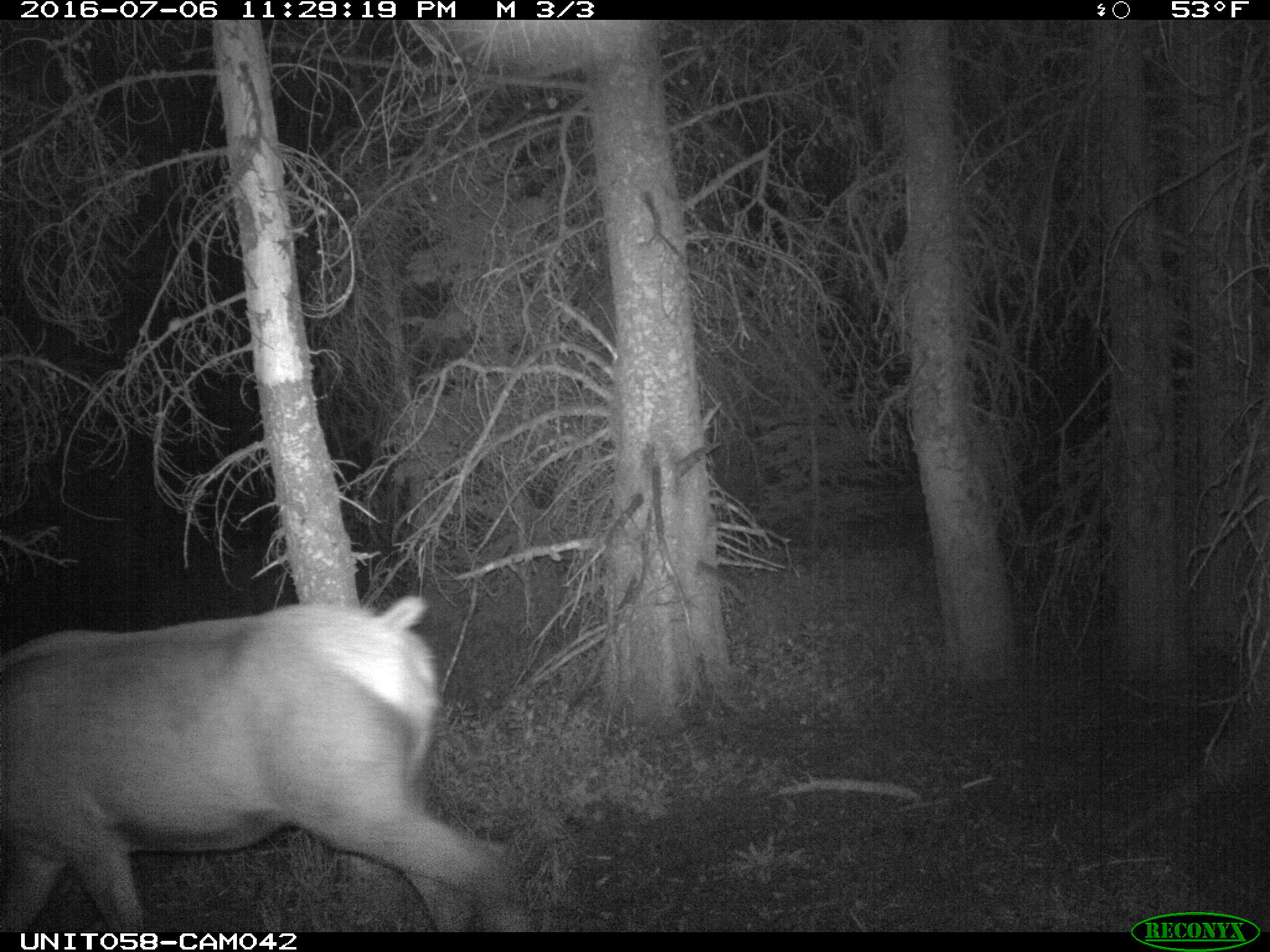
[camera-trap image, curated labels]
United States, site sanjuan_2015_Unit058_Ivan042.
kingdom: Animalia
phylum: Chordata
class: Mammalia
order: Artiodactyla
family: Cervidae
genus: Cervus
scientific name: Cervus elaphus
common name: red deer